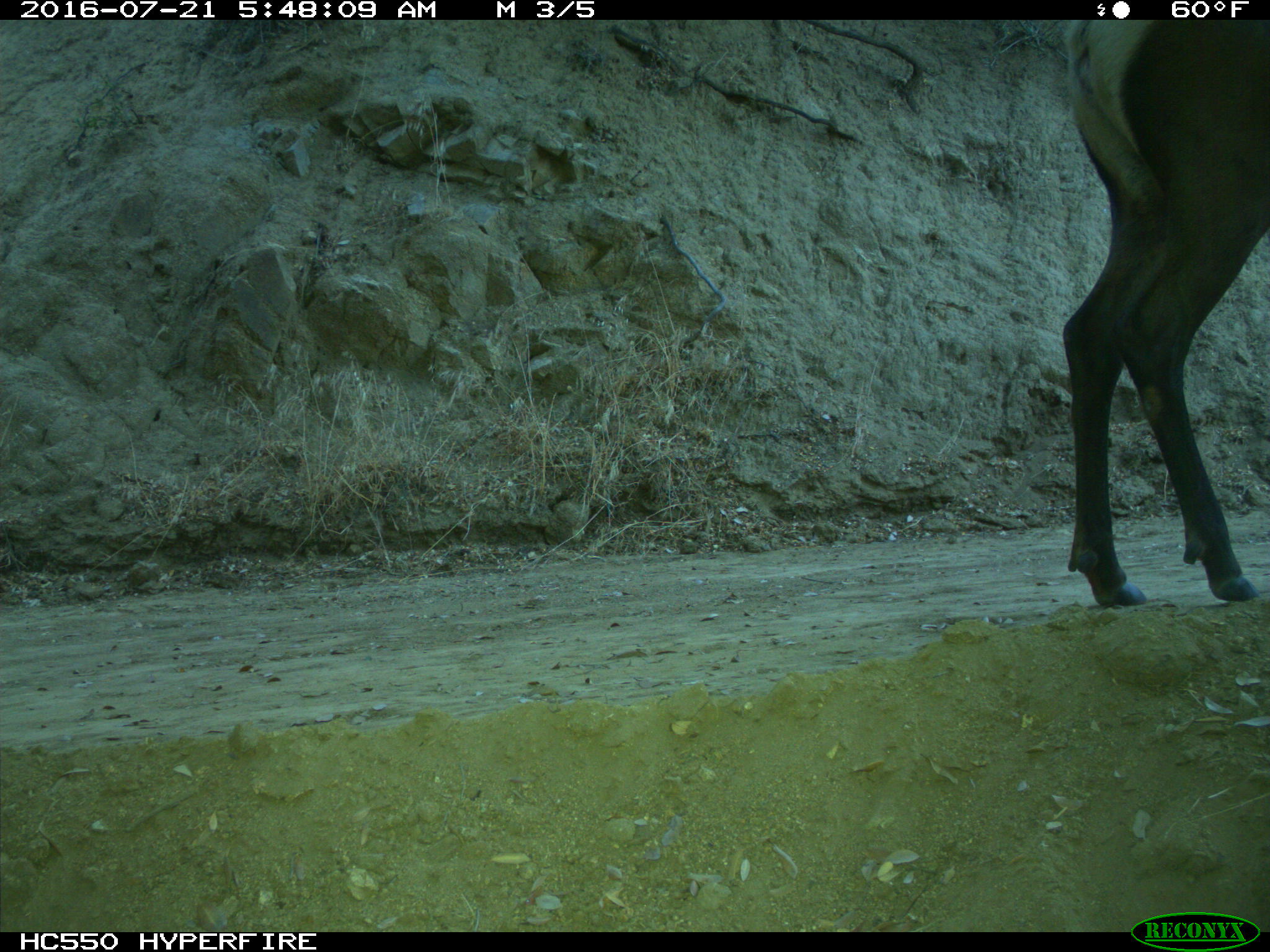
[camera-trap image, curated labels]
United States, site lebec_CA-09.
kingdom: Animalia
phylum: Chordata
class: Mammalia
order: Artiodactyla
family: Cervidae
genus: Cervus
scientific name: Cervus canadensis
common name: elk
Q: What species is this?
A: Cervus canadensis (elk).